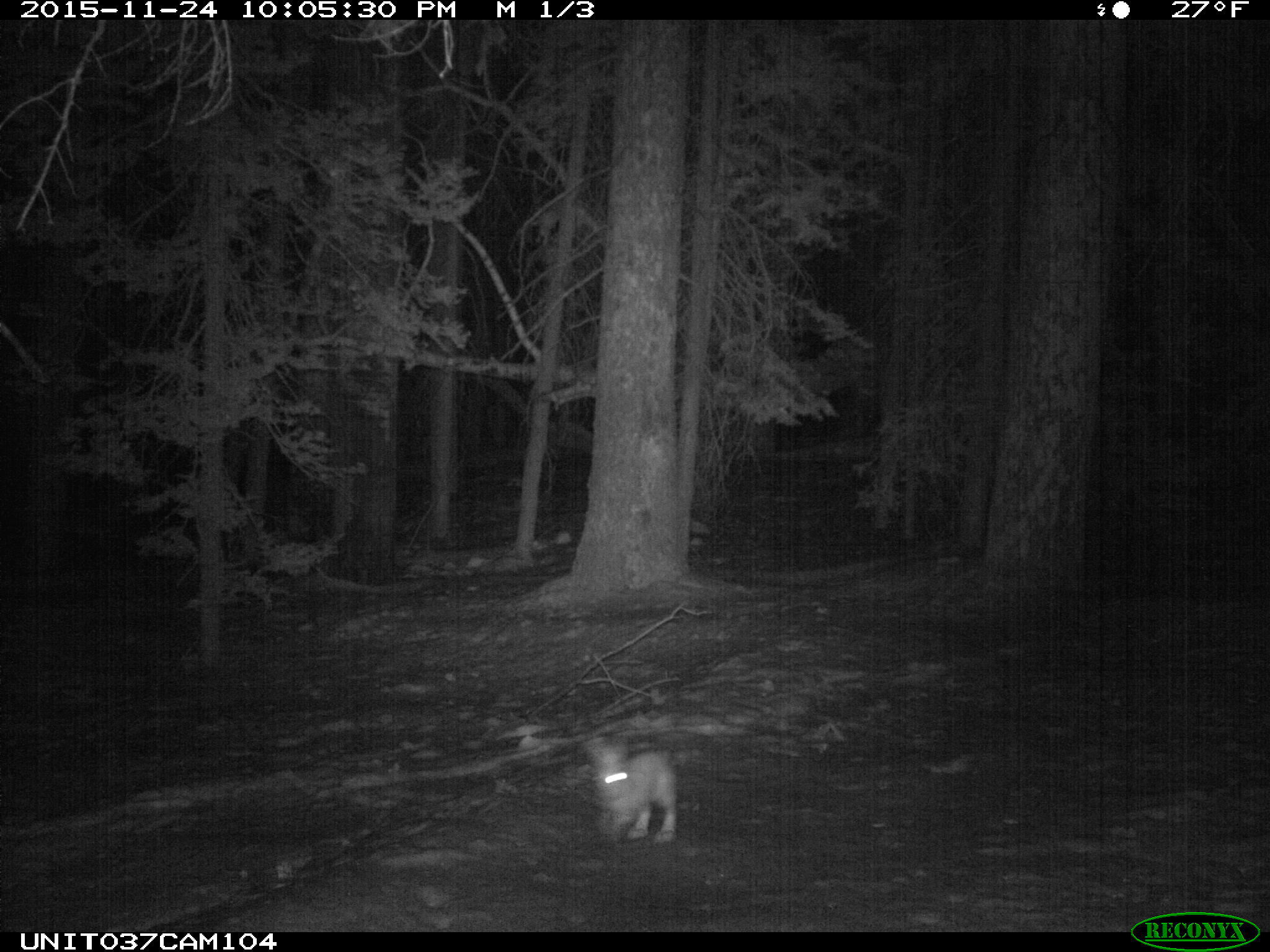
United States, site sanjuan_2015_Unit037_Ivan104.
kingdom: Animalia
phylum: Chordata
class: Mammalia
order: Lagomorpha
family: Leporidae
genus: Lepus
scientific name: Lepus americanus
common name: snowshoe hare